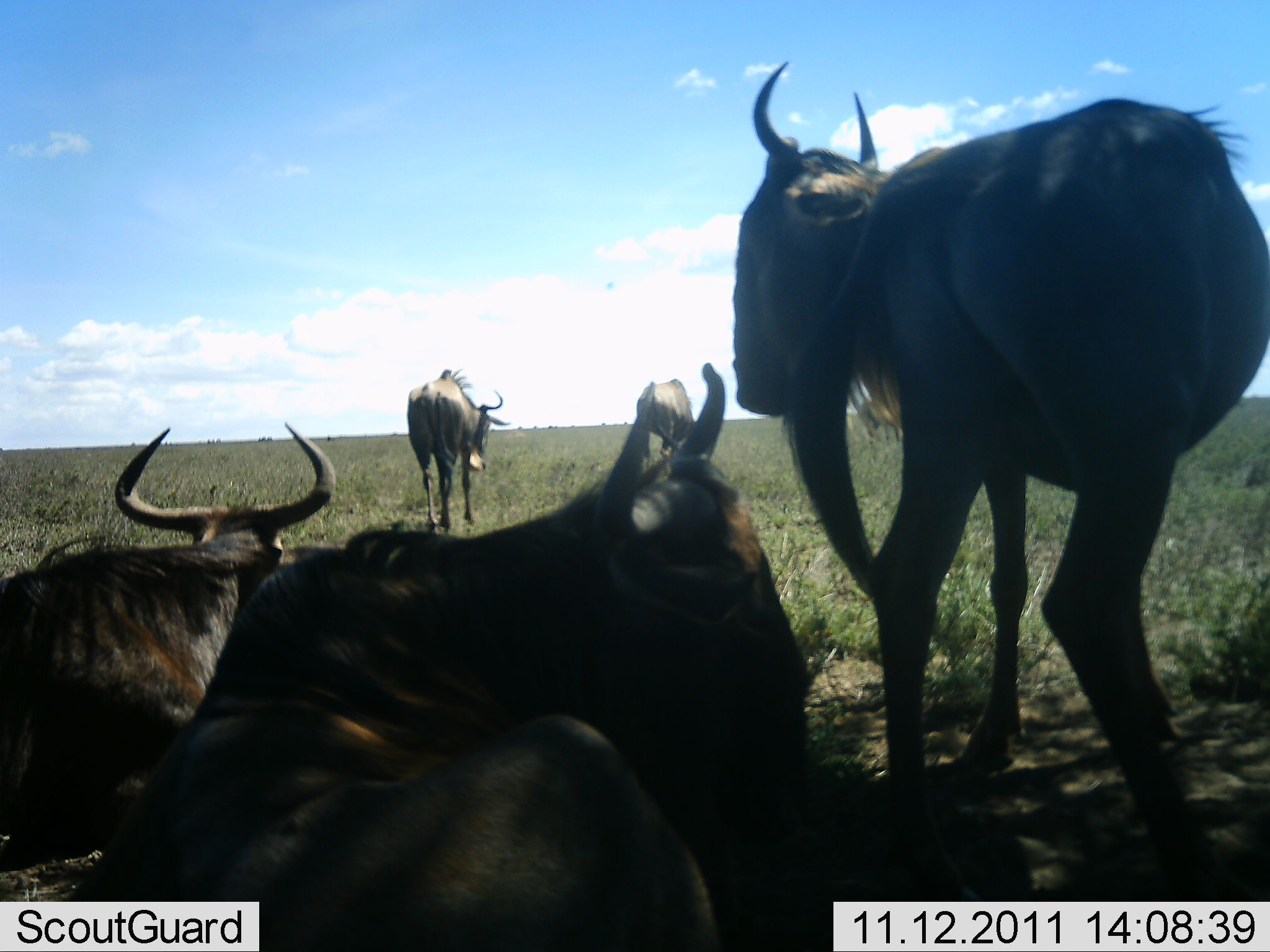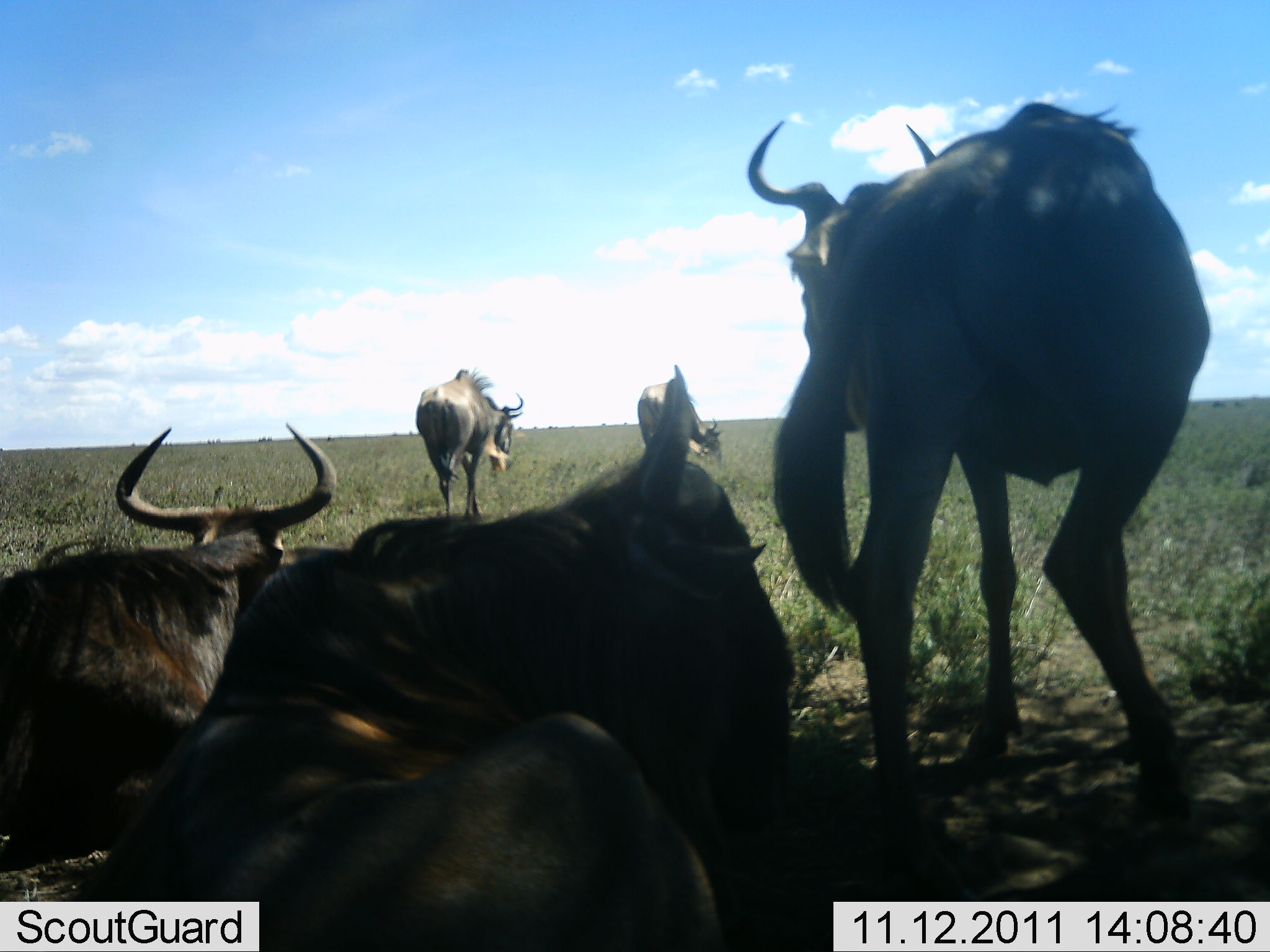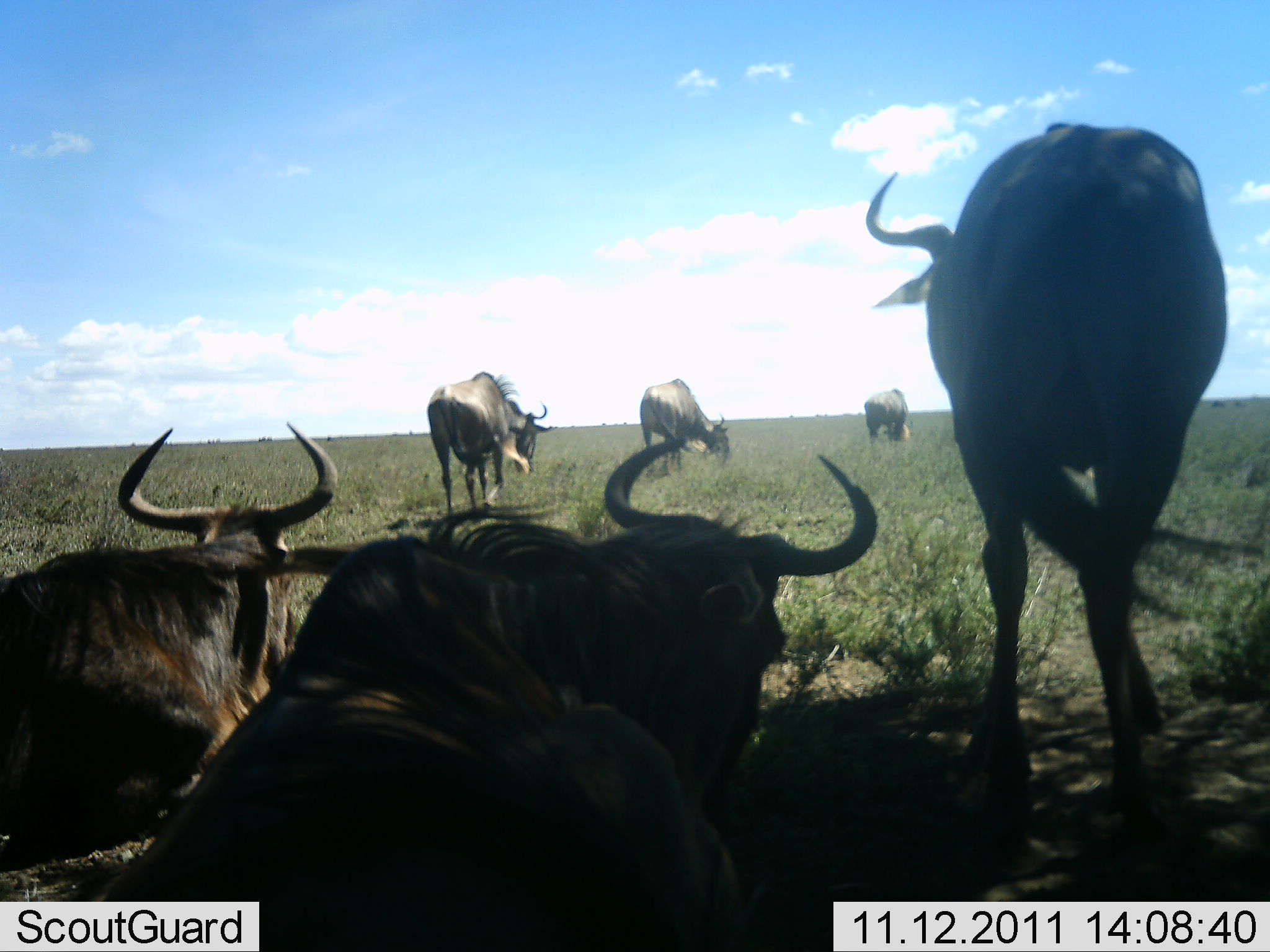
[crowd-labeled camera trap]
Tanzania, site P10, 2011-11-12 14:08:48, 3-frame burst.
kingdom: Animalia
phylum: Chordata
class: Mammalia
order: Artiodactyla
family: Bovidae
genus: Connochaetes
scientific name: Connochaetes taurinus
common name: blue wildebeest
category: wildebeest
Wildebeest (blue wildebeest) (Connochaetes taurinus), count 6. Behavior (volunteer vote fractions): standing 57%, resting 100%, moving 50%, interacting 7%. Young present (vote fraction): 0%. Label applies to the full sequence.